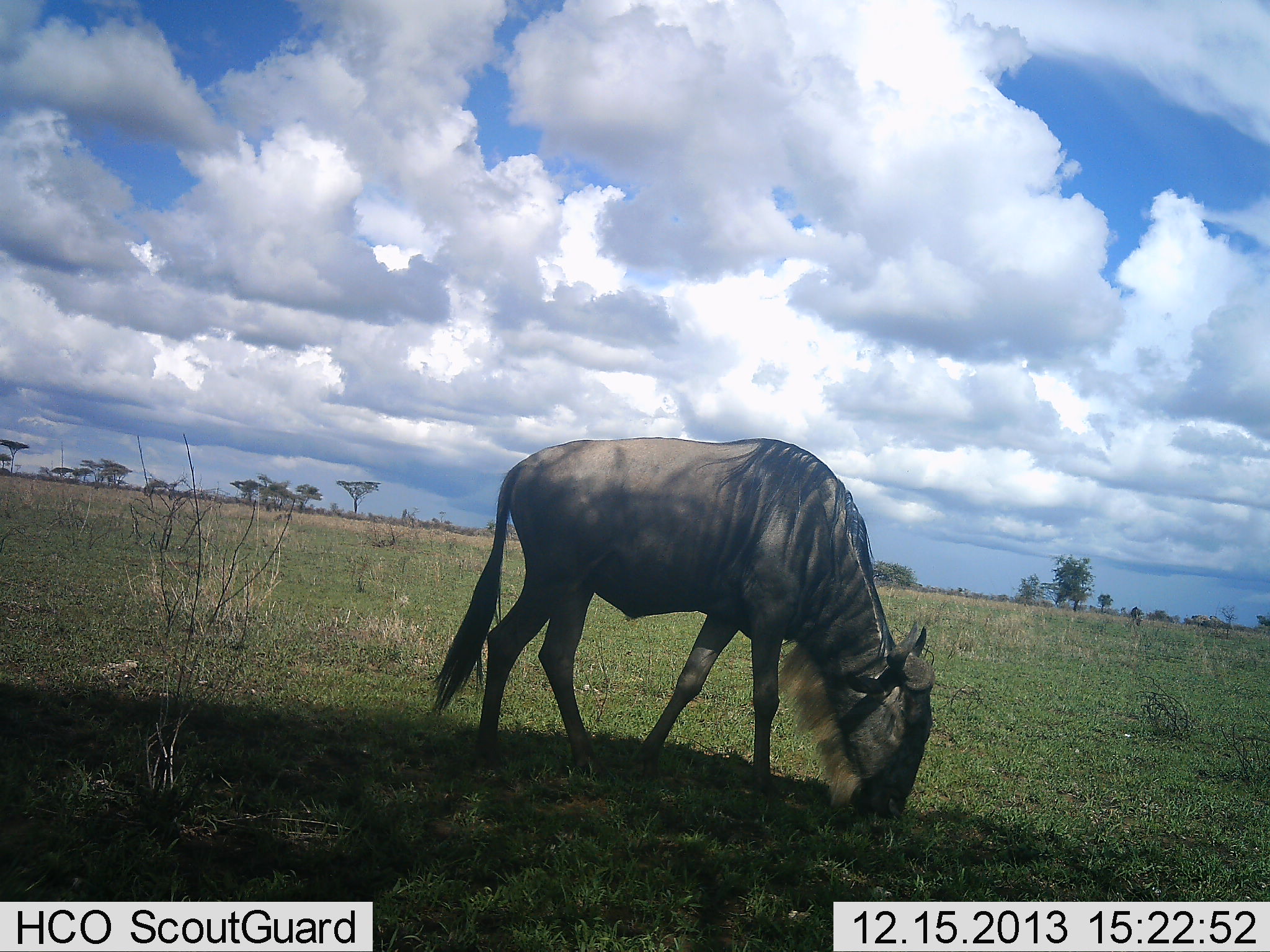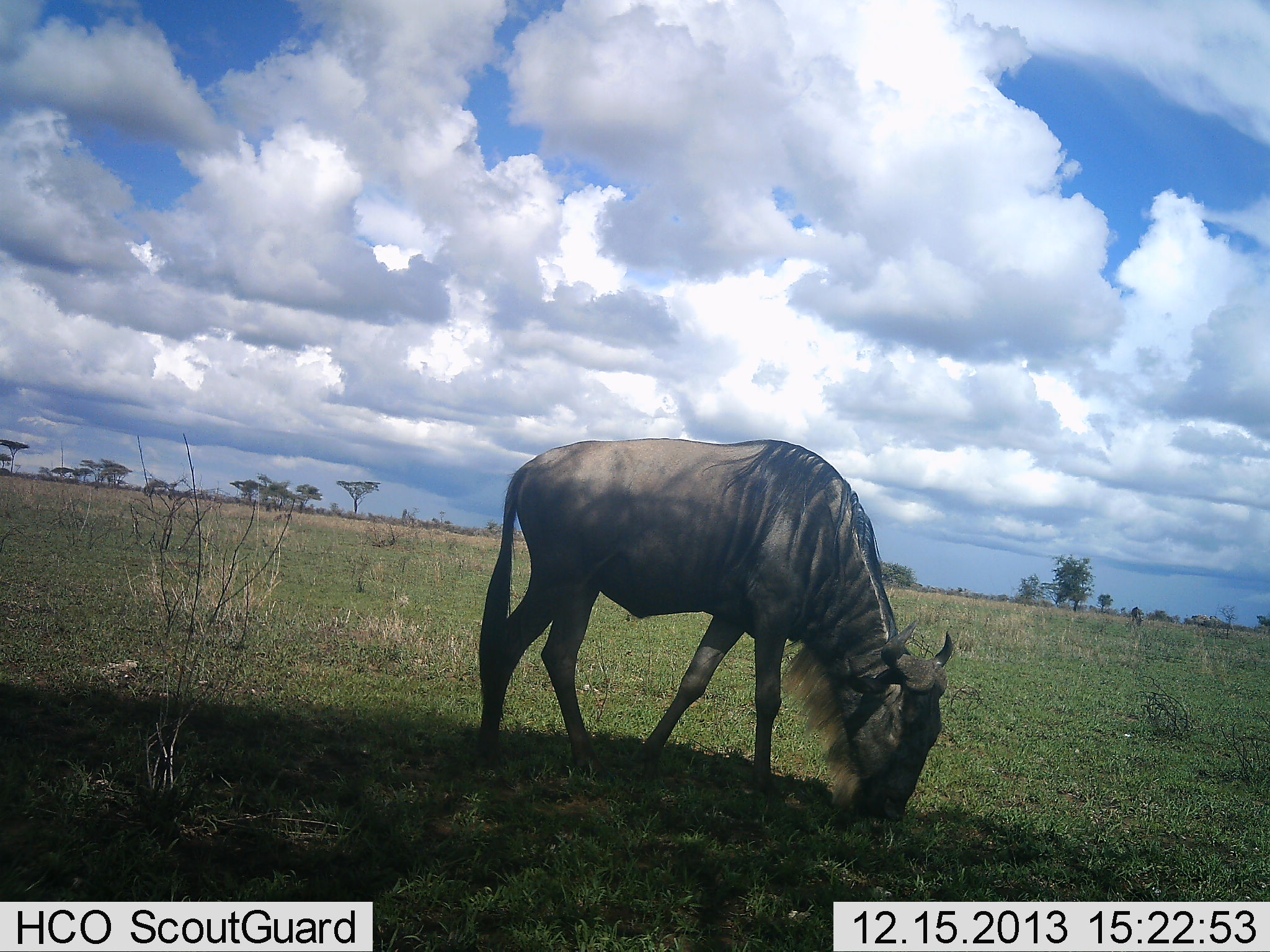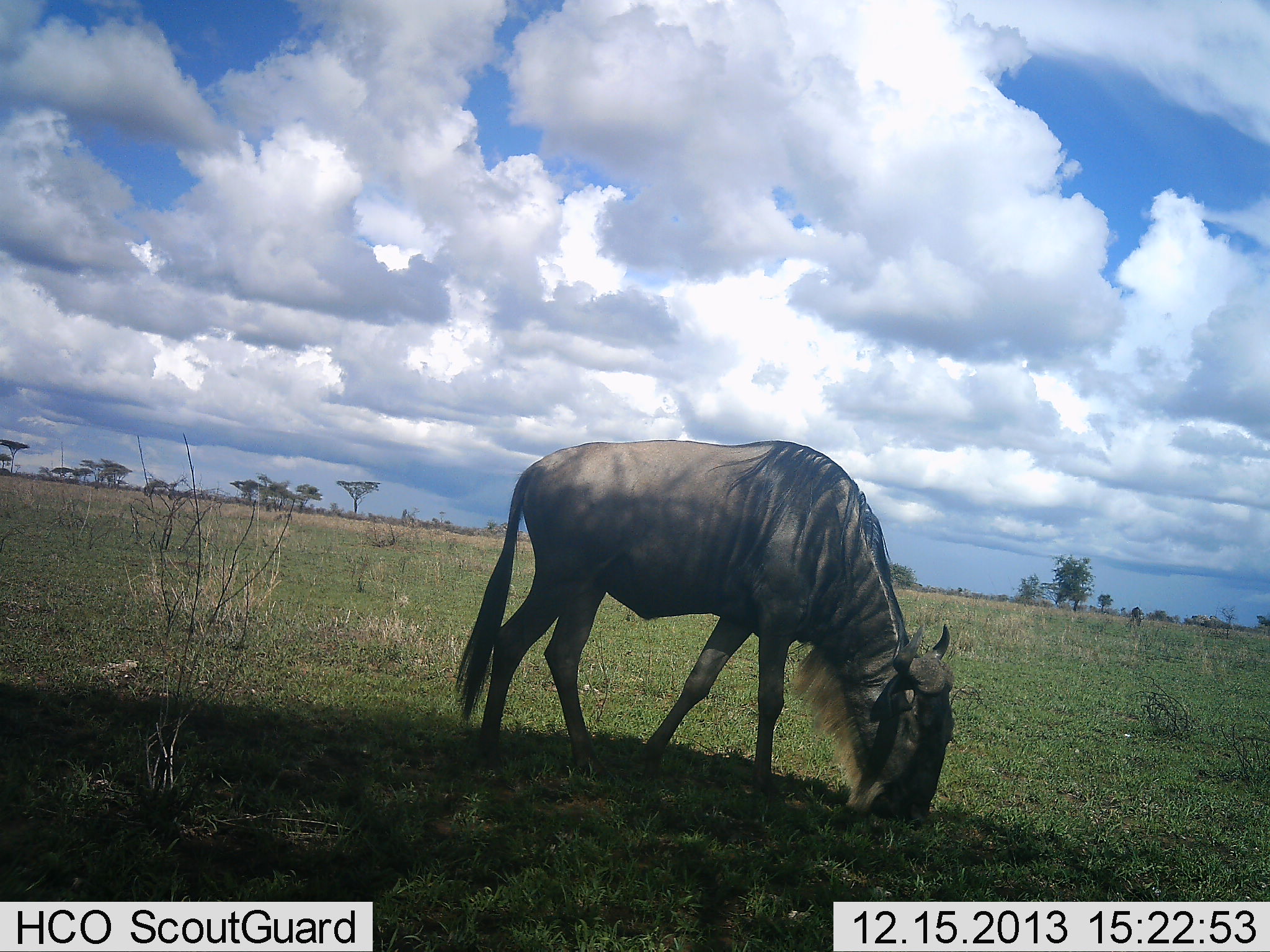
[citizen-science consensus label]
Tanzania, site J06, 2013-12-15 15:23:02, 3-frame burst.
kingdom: Animalia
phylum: Chordata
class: Mammalia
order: Artiodactyla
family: Bovidae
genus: Connochaetes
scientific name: Connochaetes taurinus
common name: blue wildebeest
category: wildebeest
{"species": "wildebeest (blue wildebeest) (Connochaetes taurinus)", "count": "1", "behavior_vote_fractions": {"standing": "10%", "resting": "0%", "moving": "0%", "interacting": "0%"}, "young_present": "0%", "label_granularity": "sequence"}